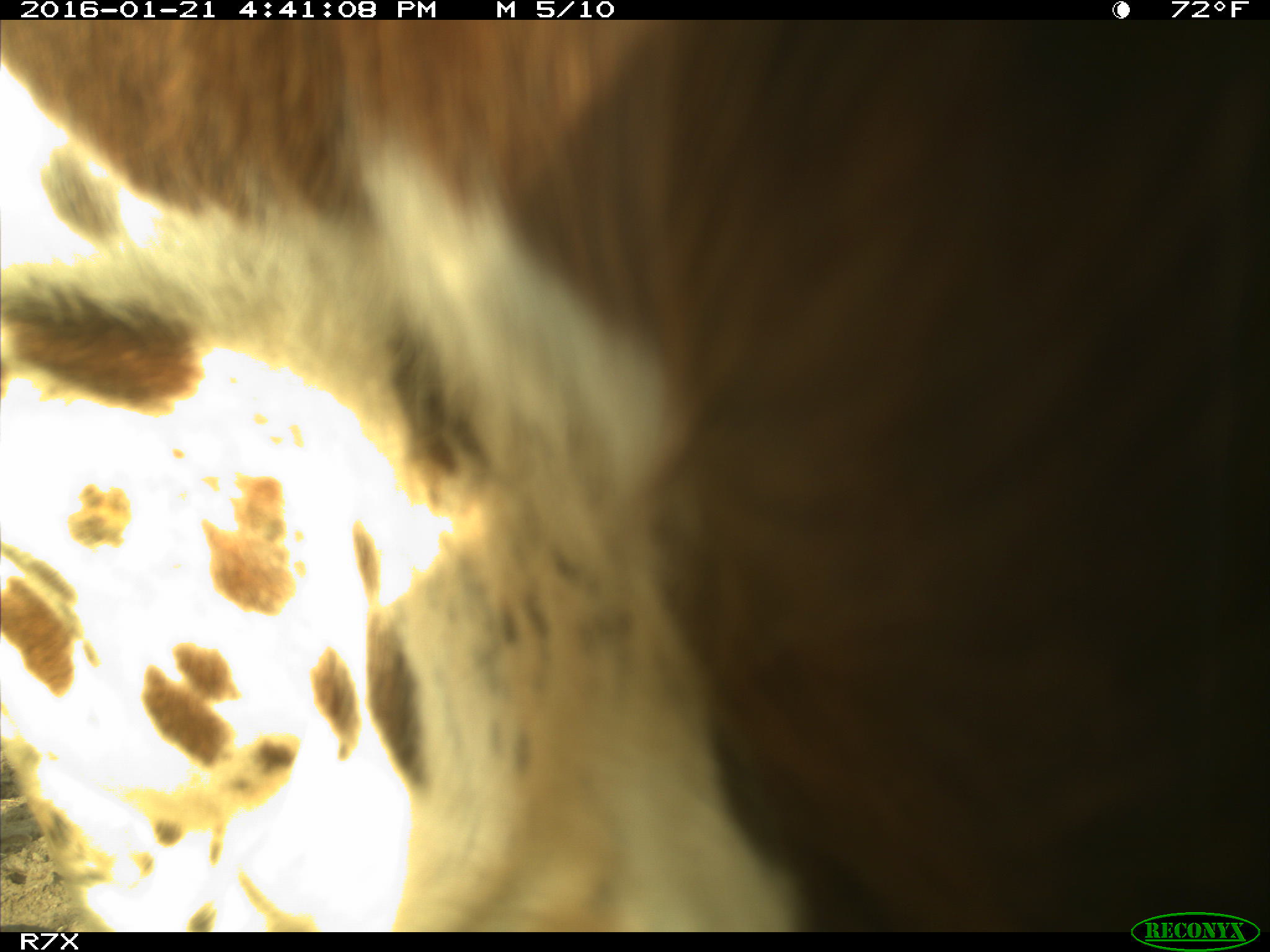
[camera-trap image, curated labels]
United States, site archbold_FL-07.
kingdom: Animalia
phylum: Chordata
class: Mammalia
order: Artiodactyla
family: Bovidae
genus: Bos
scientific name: Bos taurus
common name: domestic cow